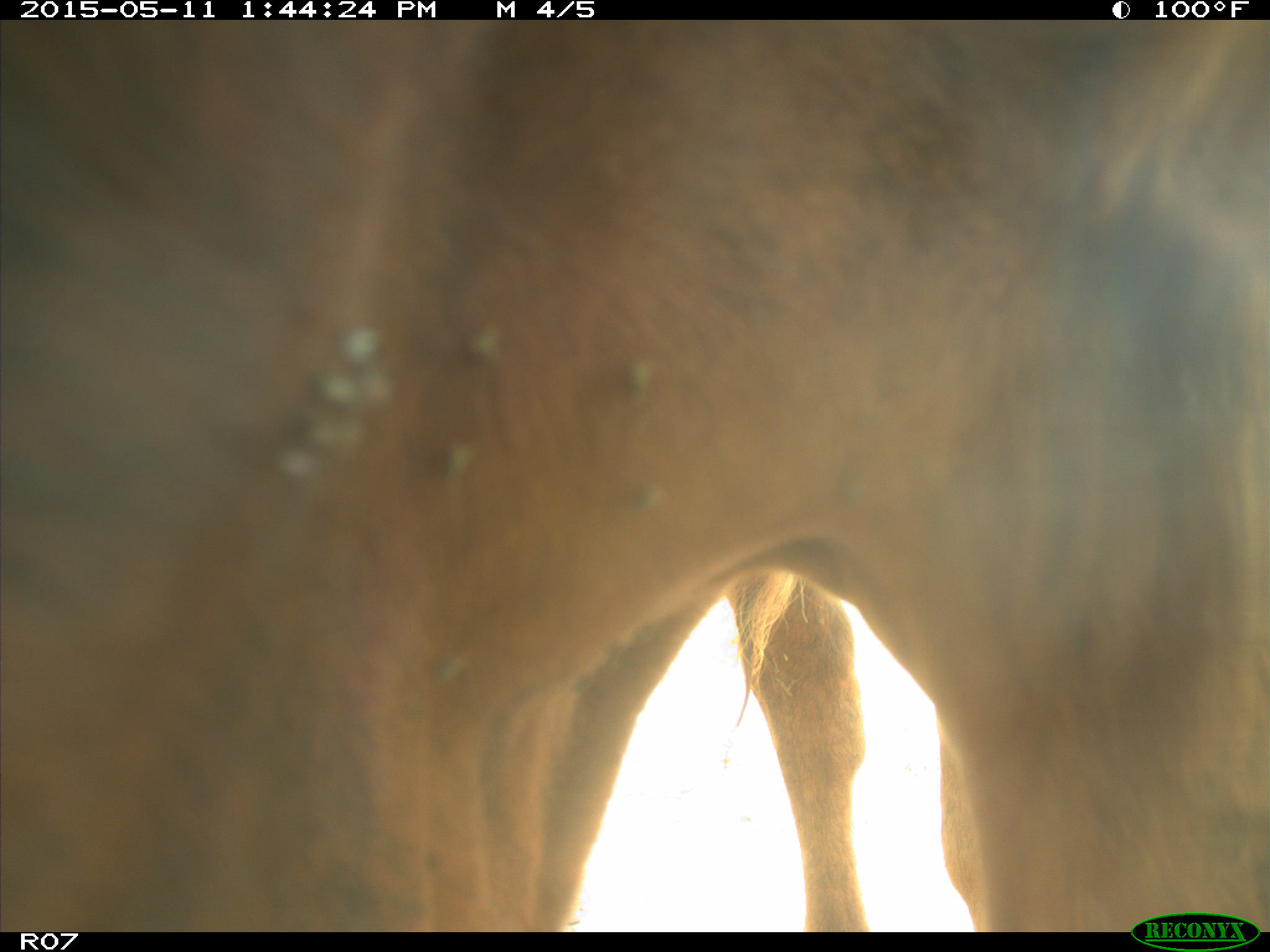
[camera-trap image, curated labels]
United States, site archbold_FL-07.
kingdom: Animalia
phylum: Chordata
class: Mammalia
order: Artiodactyla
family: Bovidae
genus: Bos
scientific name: Bos taurus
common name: domestic cow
Bos taurus (domestic cow).